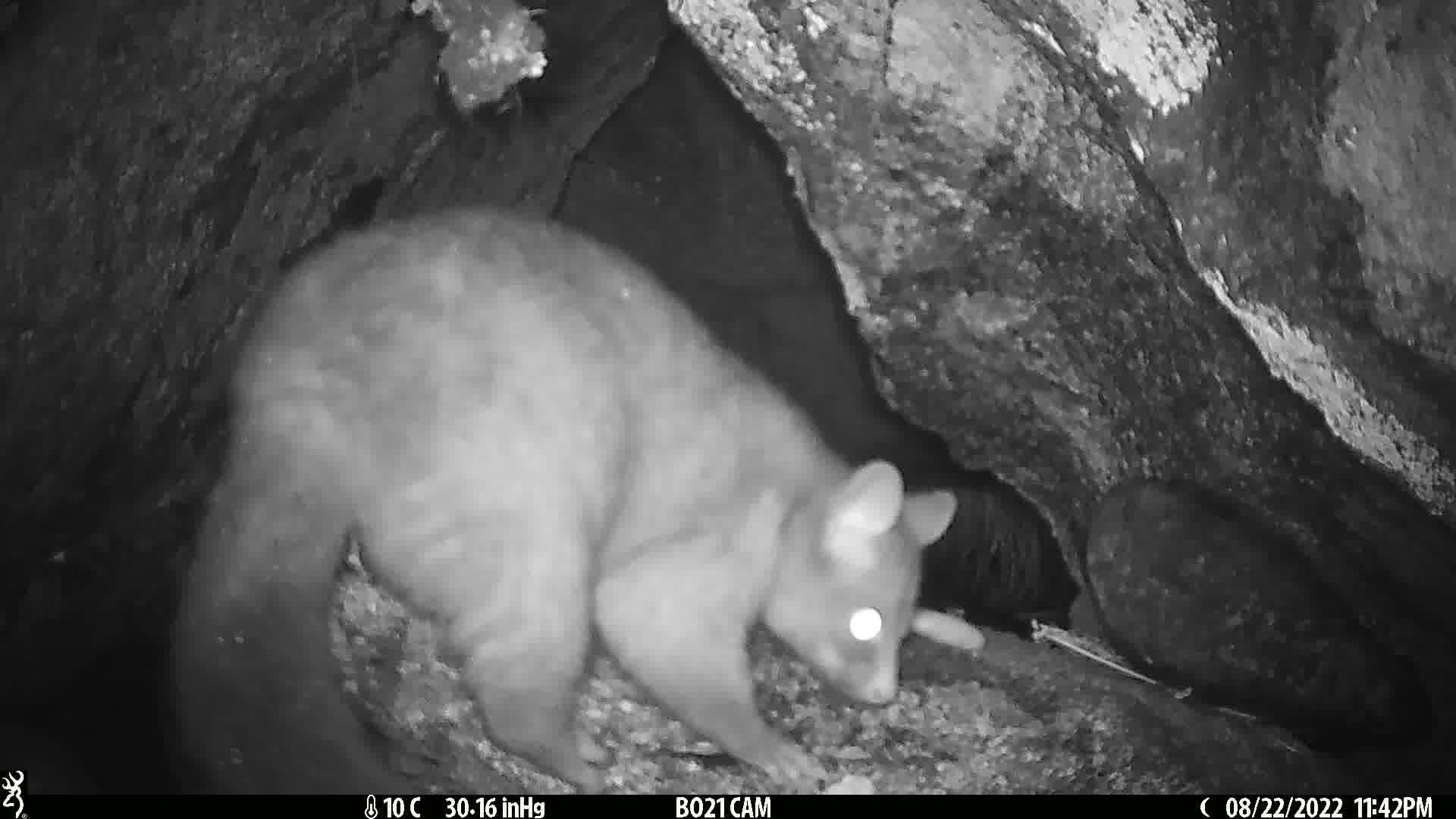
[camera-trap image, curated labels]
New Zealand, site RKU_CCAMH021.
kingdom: Animalia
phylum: Chordata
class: Mammalia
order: Diprotodontia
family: Phalangeridae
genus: Trichosurus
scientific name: Trichosurus vulpecula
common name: common brushtail possum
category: possum